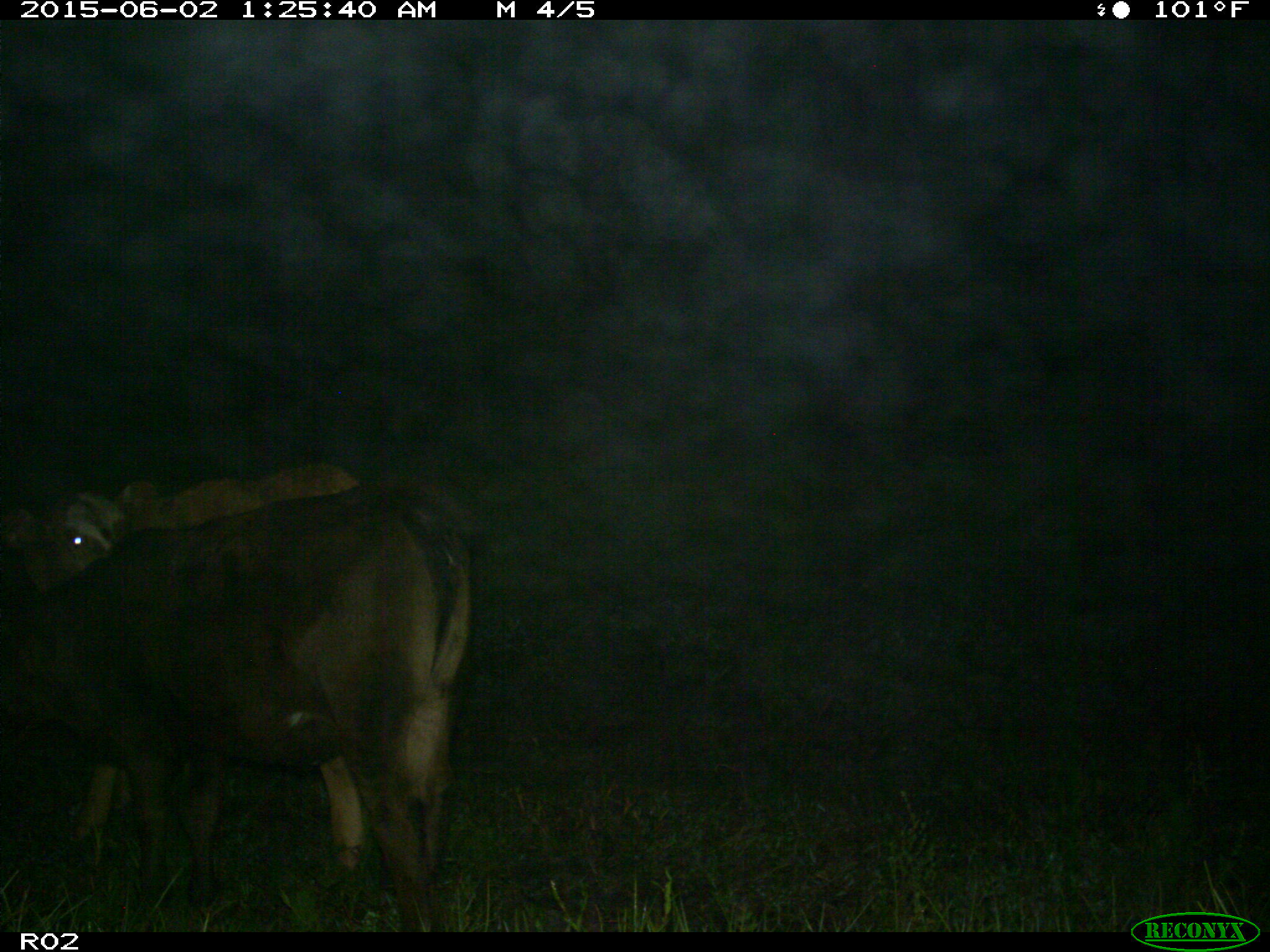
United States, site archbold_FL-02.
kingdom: Animalia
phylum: Chordata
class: Mammalia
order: Artiodactyla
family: Bovidae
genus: Bos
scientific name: Bos taurus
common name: domestic cow